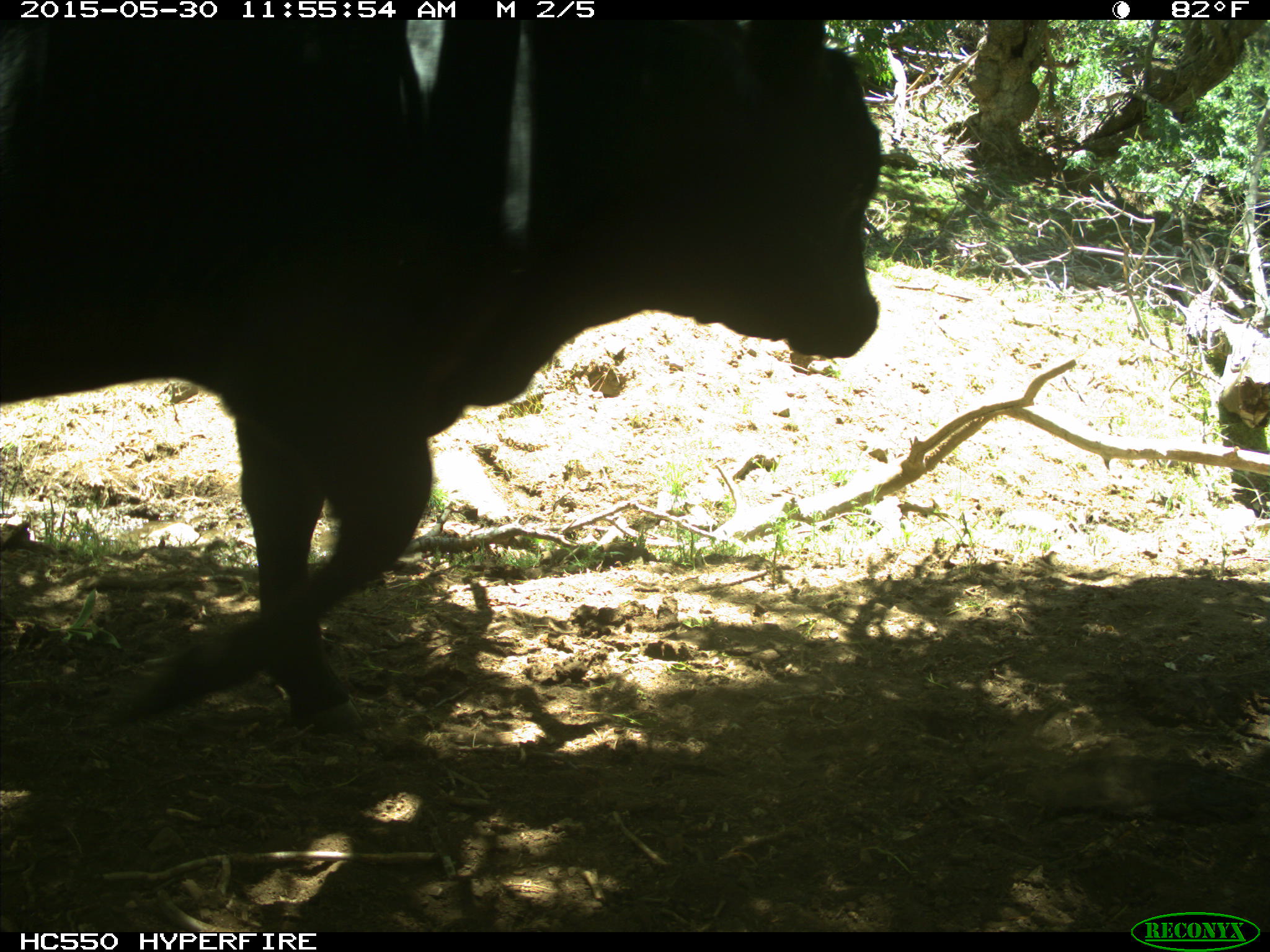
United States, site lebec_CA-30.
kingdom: Animalia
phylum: Chordata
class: Mammalia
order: Artiodactyla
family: Bovidae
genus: Bos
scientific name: Bos taurus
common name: domestic cow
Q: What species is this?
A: Bos taurus (domestic cow).